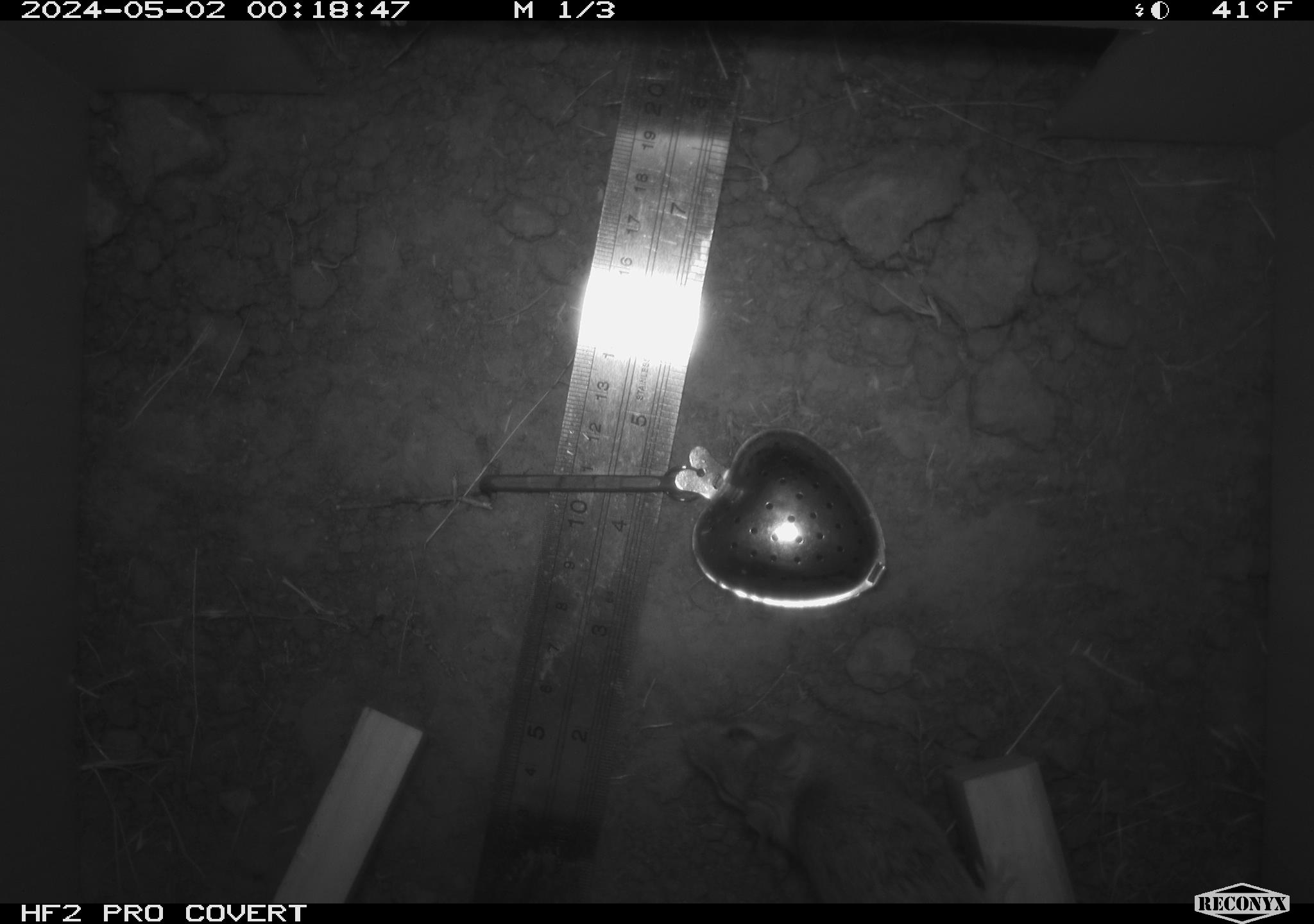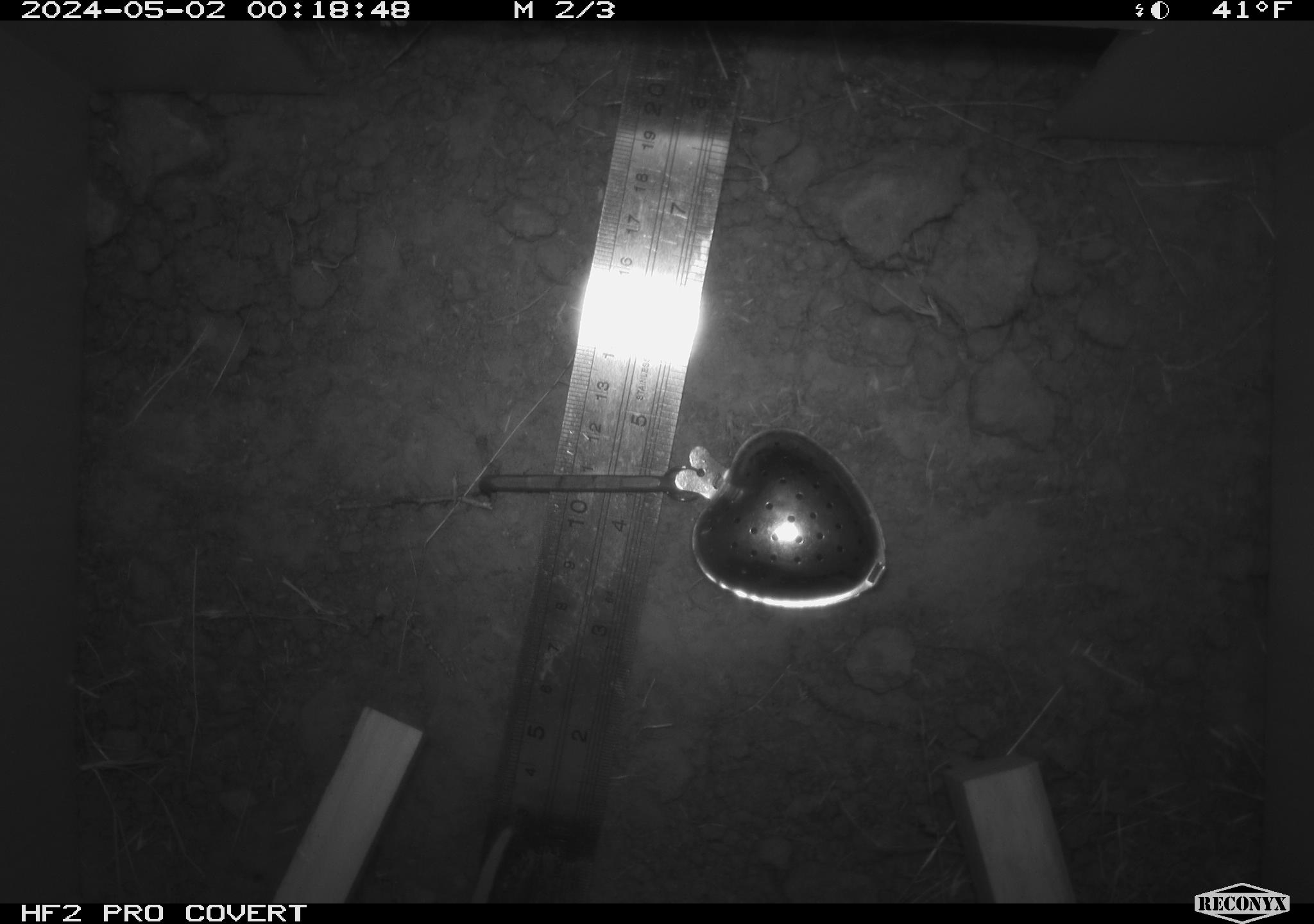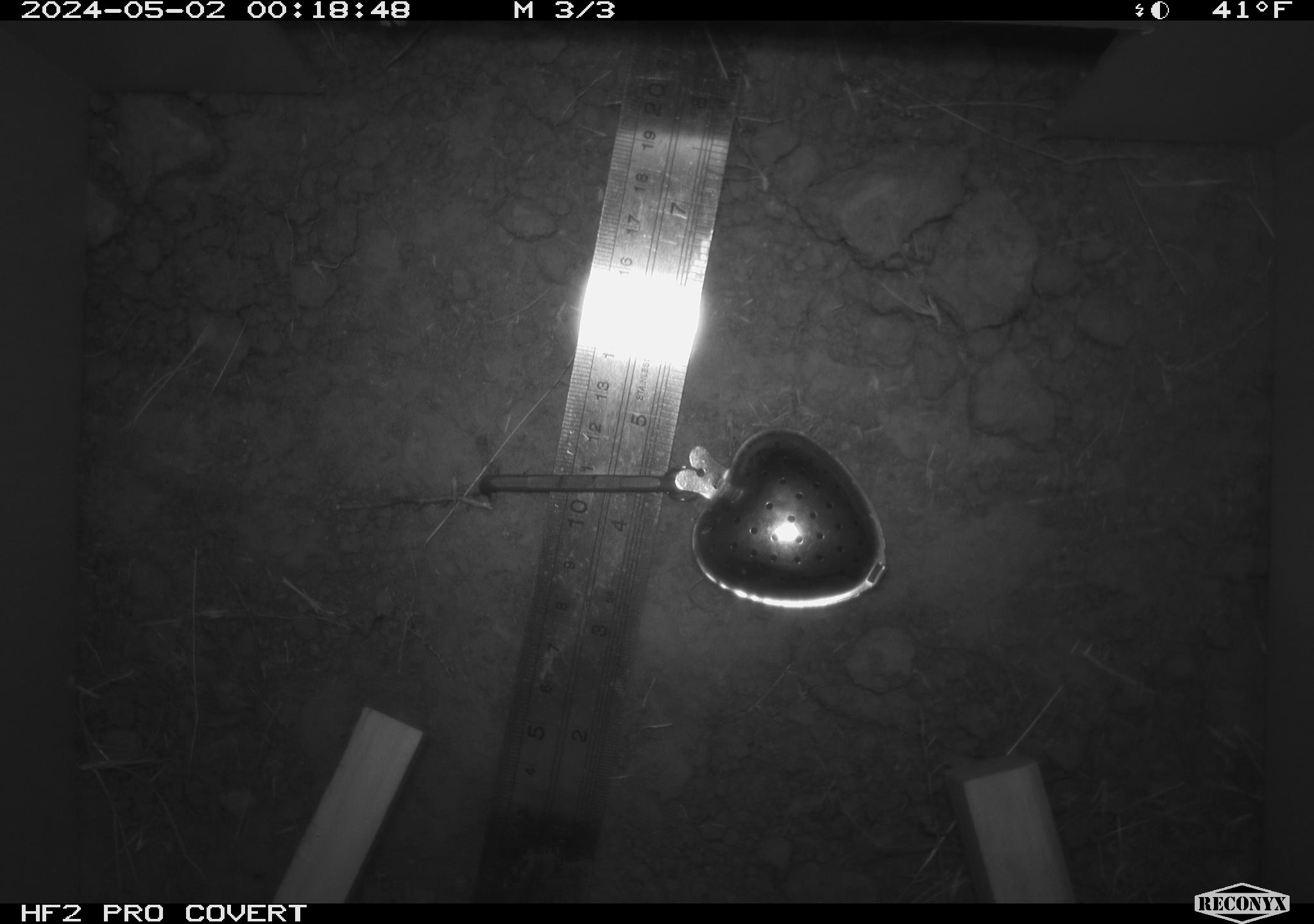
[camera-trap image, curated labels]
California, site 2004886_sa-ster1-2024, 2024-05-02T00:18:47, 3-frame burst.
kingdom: Animalia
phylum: Chordata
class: Mammalia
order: Rodentia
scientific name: Rodentia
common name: mouse species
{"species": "mouse species (Rodentia)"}